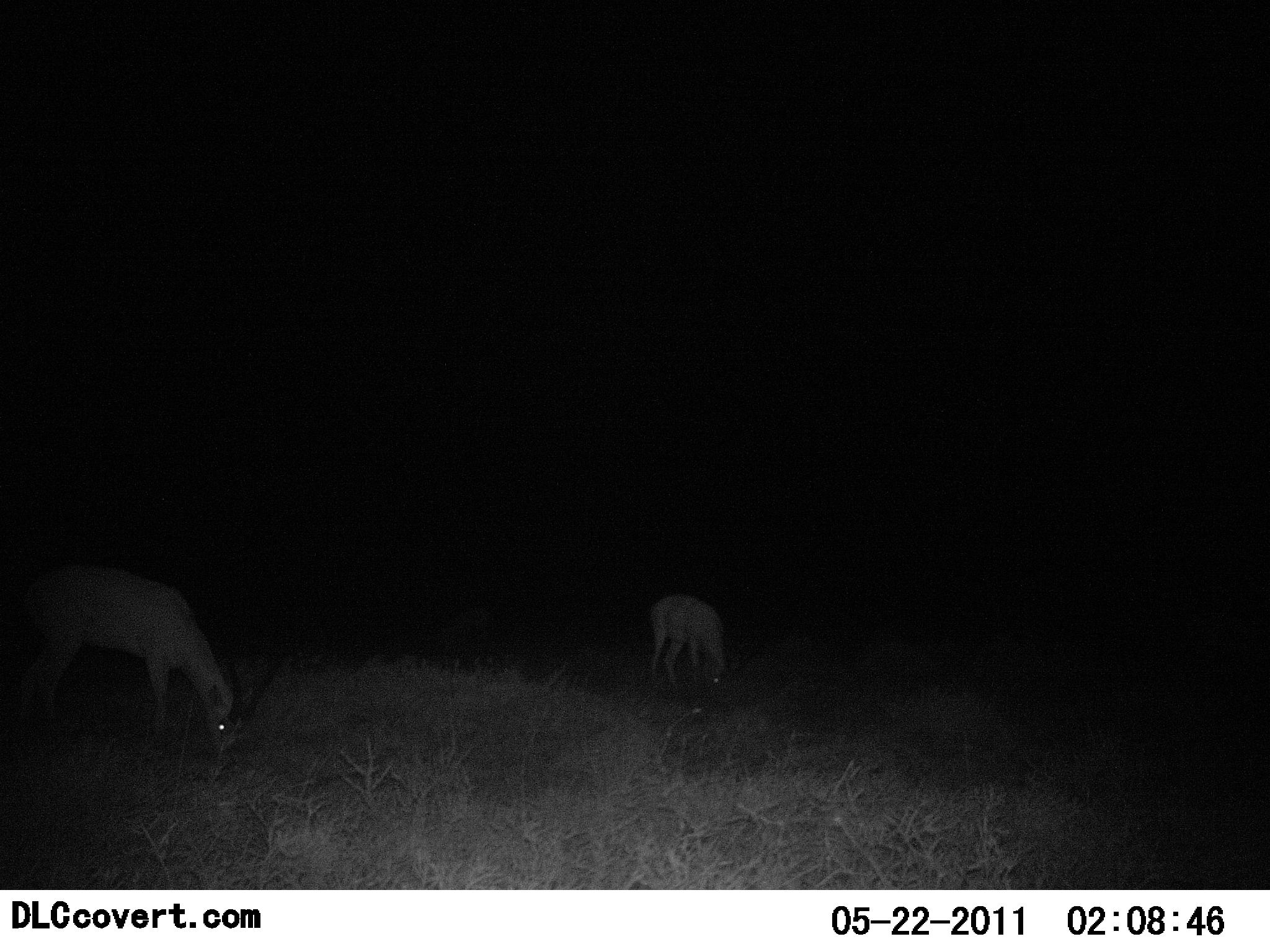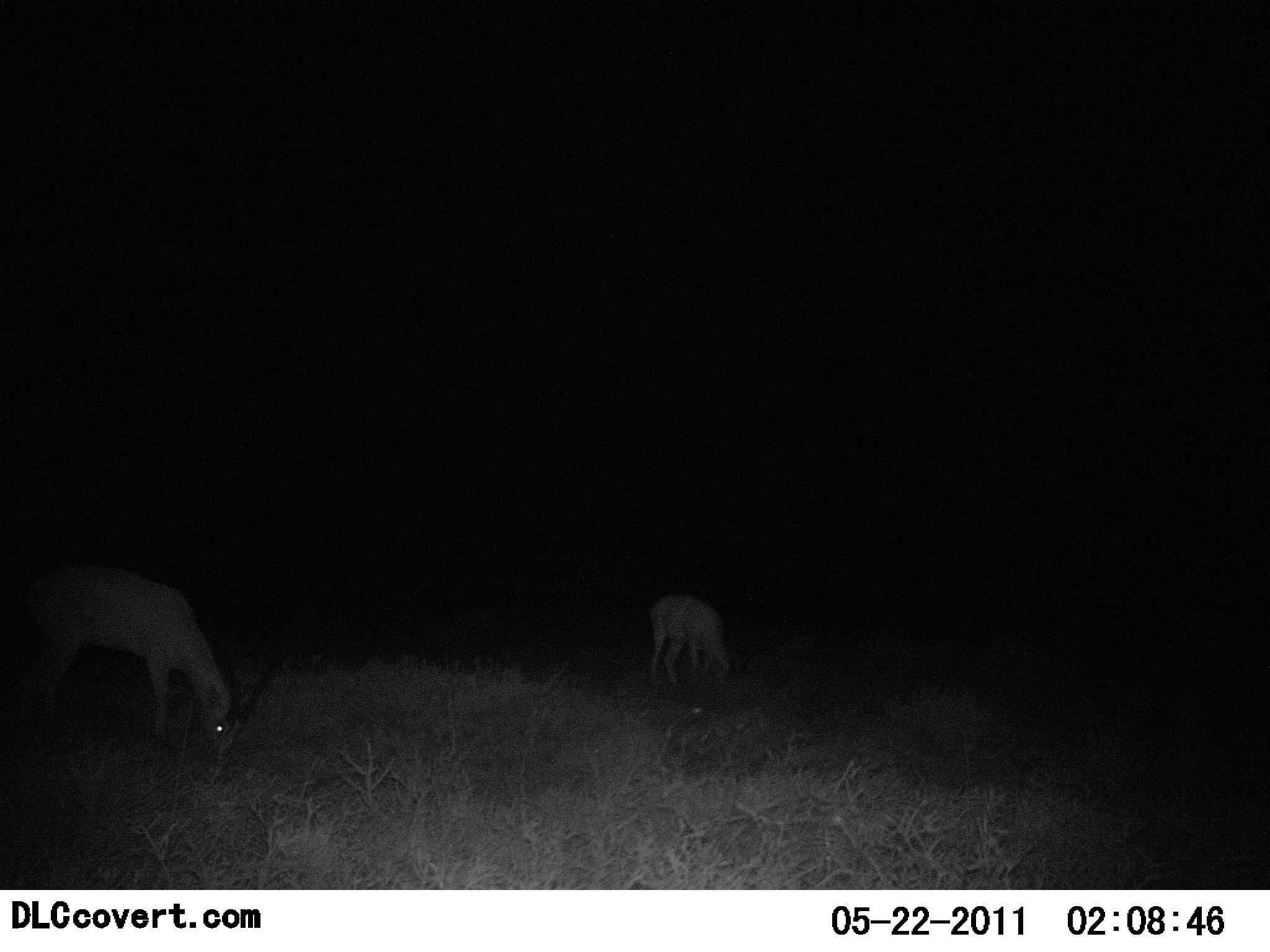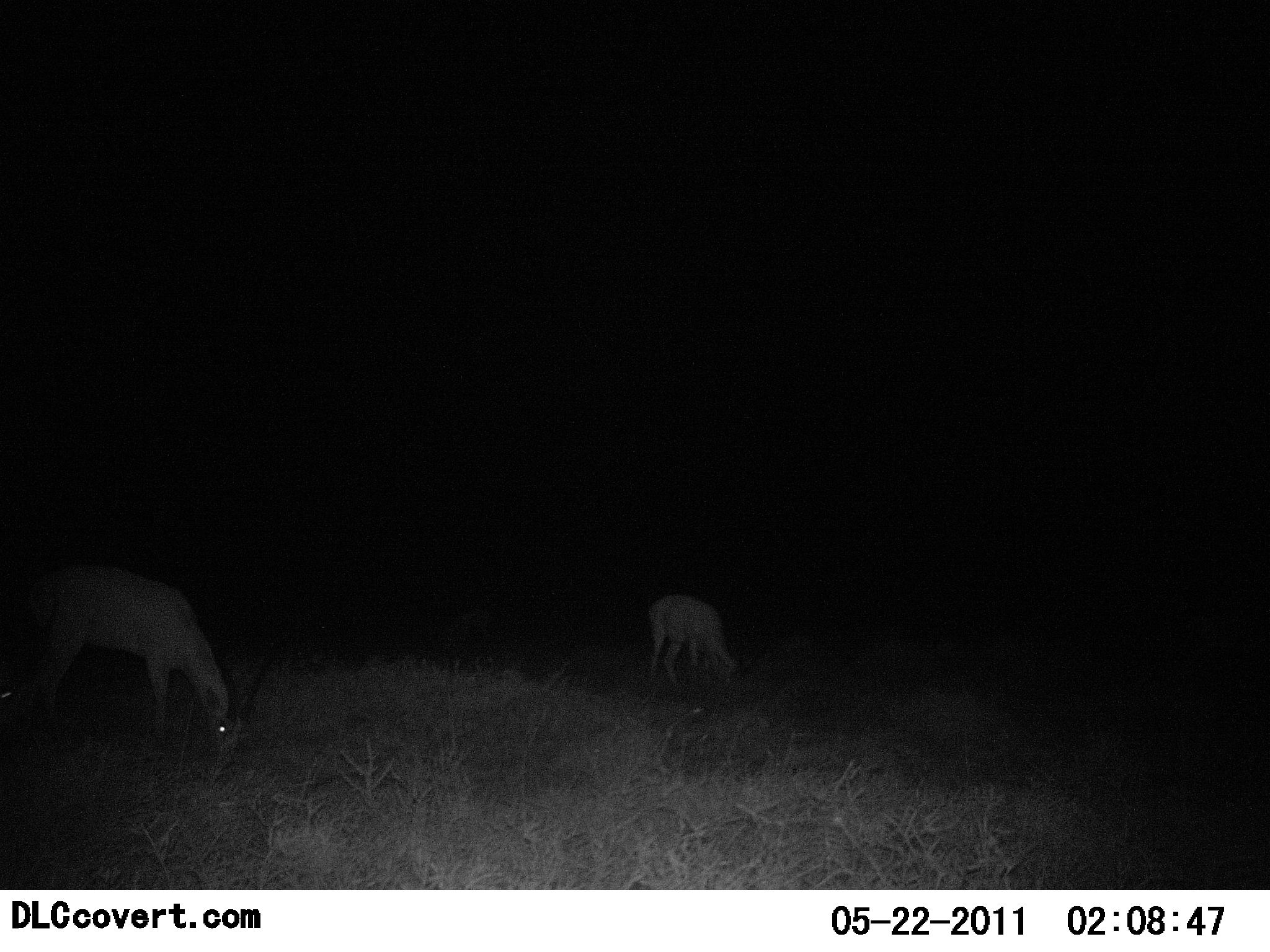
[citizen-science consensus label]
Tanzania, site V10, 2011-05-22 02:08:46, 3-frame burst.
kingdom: Animalia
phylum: Chordata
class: Mammalia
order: Artiodactyla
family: Bovidae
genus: Nanger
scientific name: Nanger granti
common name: grant's gazelle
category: gazellegrants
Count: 2.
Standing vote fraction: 20%.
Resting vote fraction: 0%.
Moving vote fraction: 0%.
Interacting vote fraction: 0%.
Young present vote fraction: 0%.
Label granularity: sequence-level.